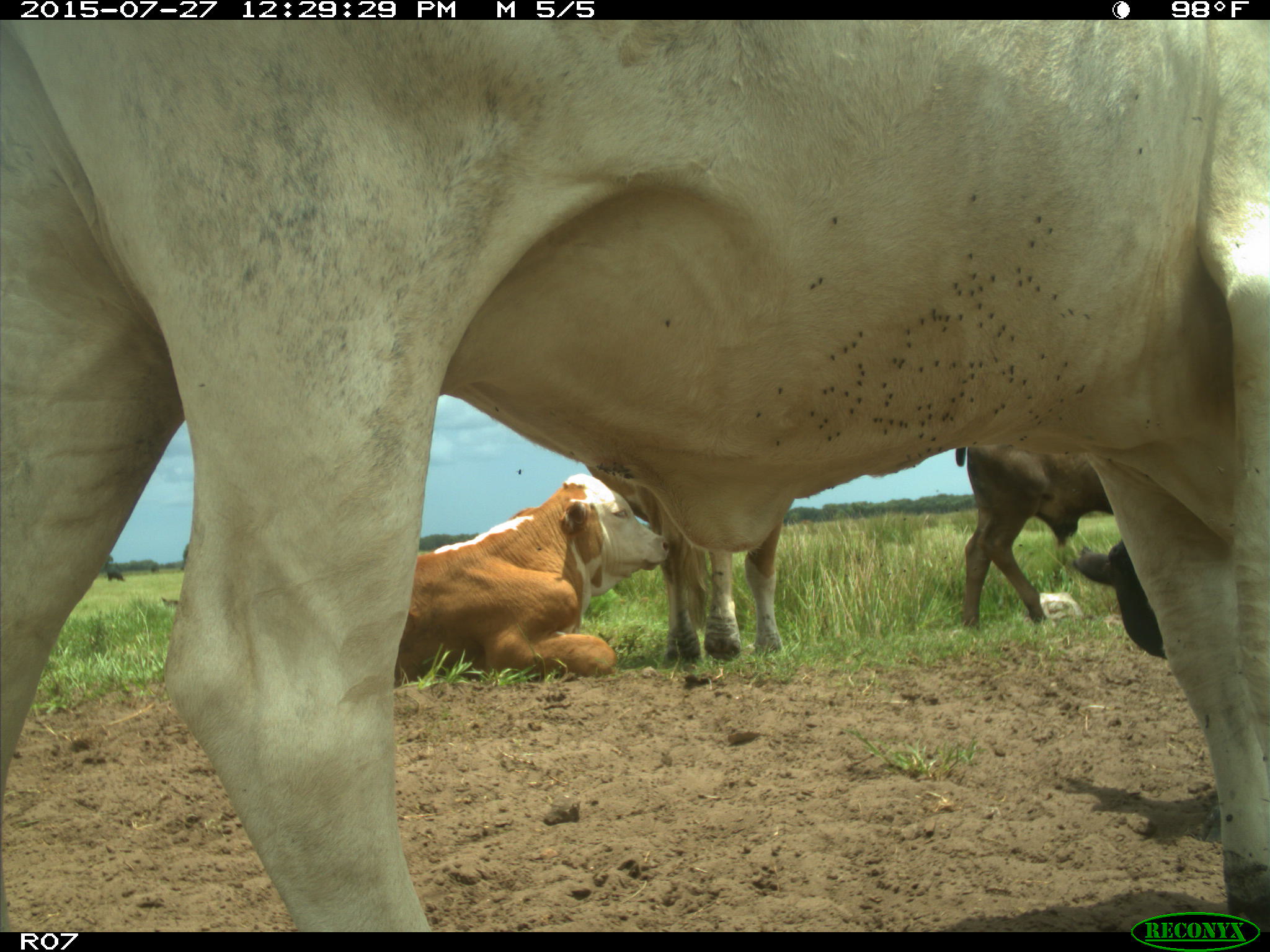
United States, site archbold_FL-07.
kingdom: Animalia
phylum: Chordata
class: Mammalia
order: Artiodactyla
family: Bovidae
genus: Bos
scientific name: Bos taurus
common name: domestic cow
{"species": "Bos taurus (domestic cow)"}